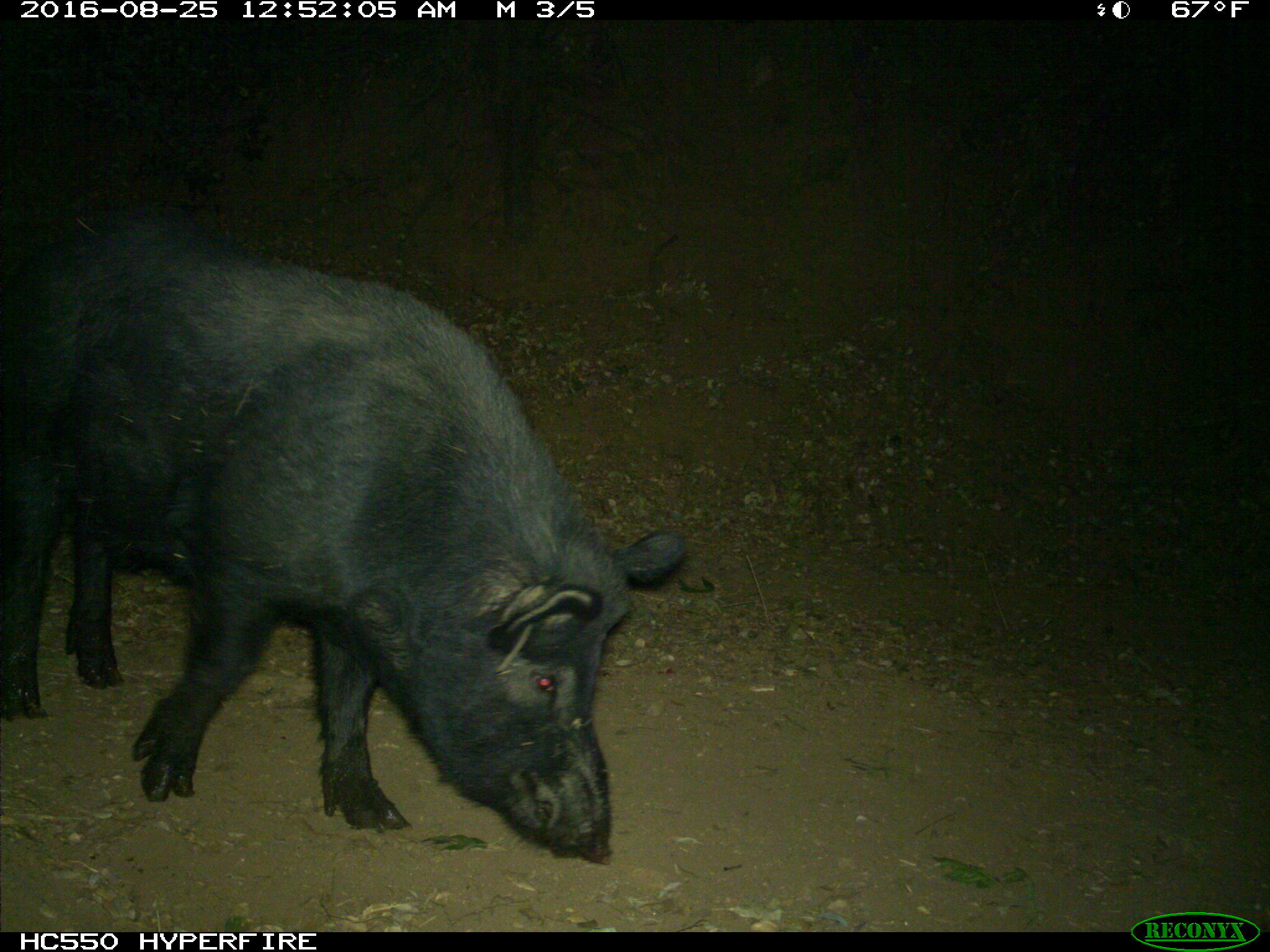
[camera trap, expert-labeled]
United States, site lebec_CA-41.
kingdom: Animalia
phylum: Chordata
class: Mammalia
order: Artiodactyla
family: Suidae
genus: Sus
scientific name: Sus scrofa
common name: wild boar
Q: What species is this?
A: Sus scrofa (wild boar).